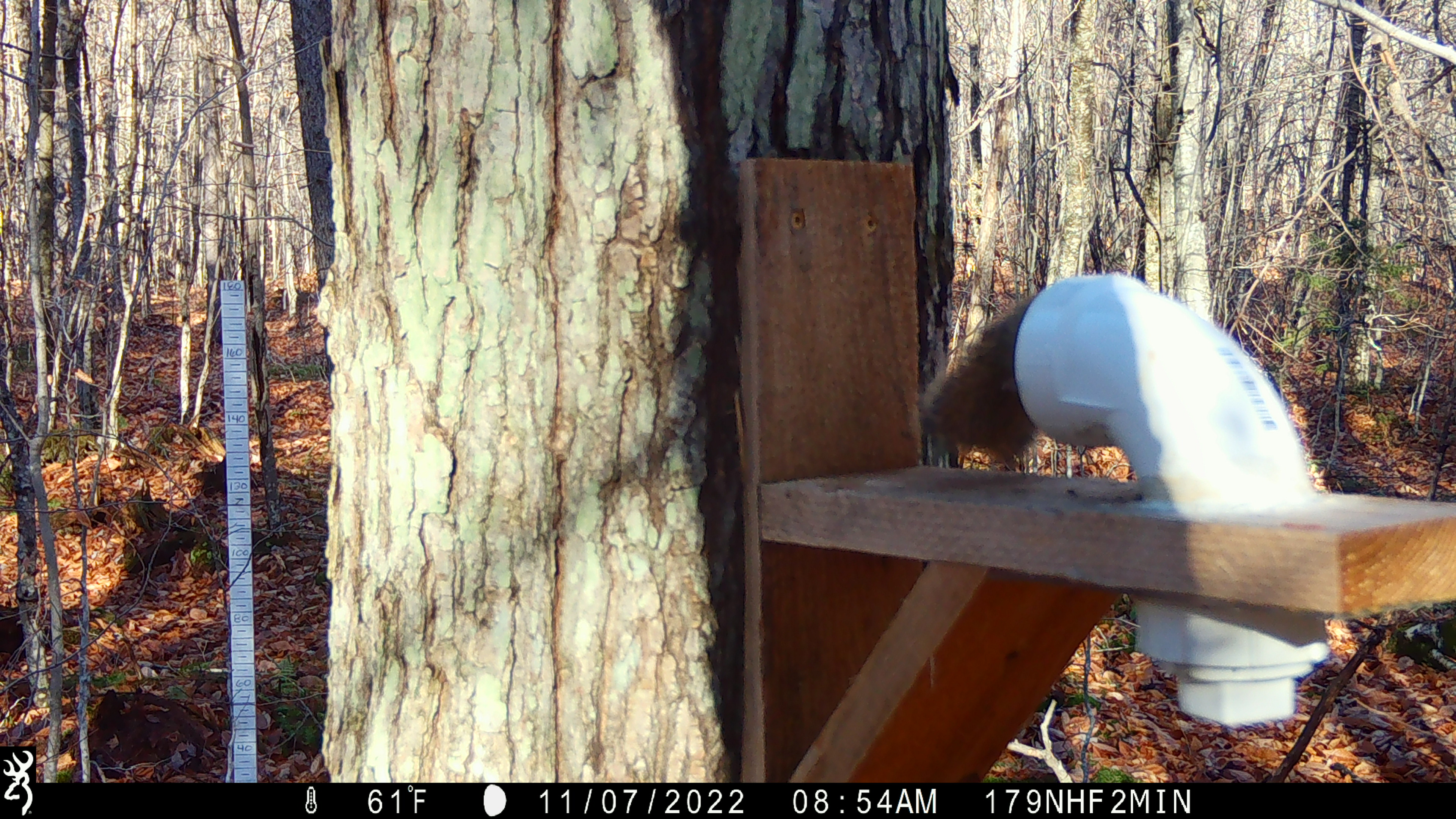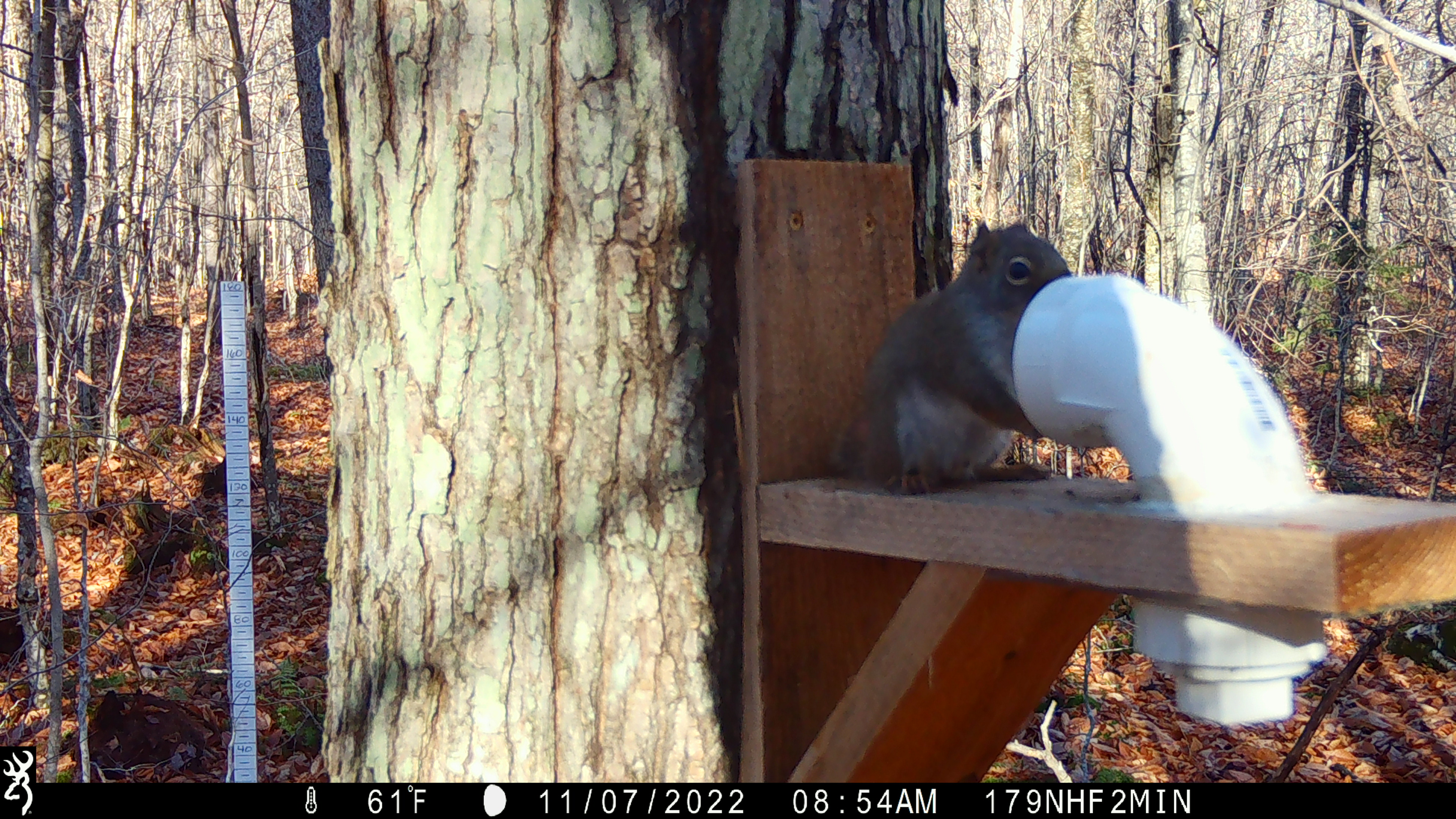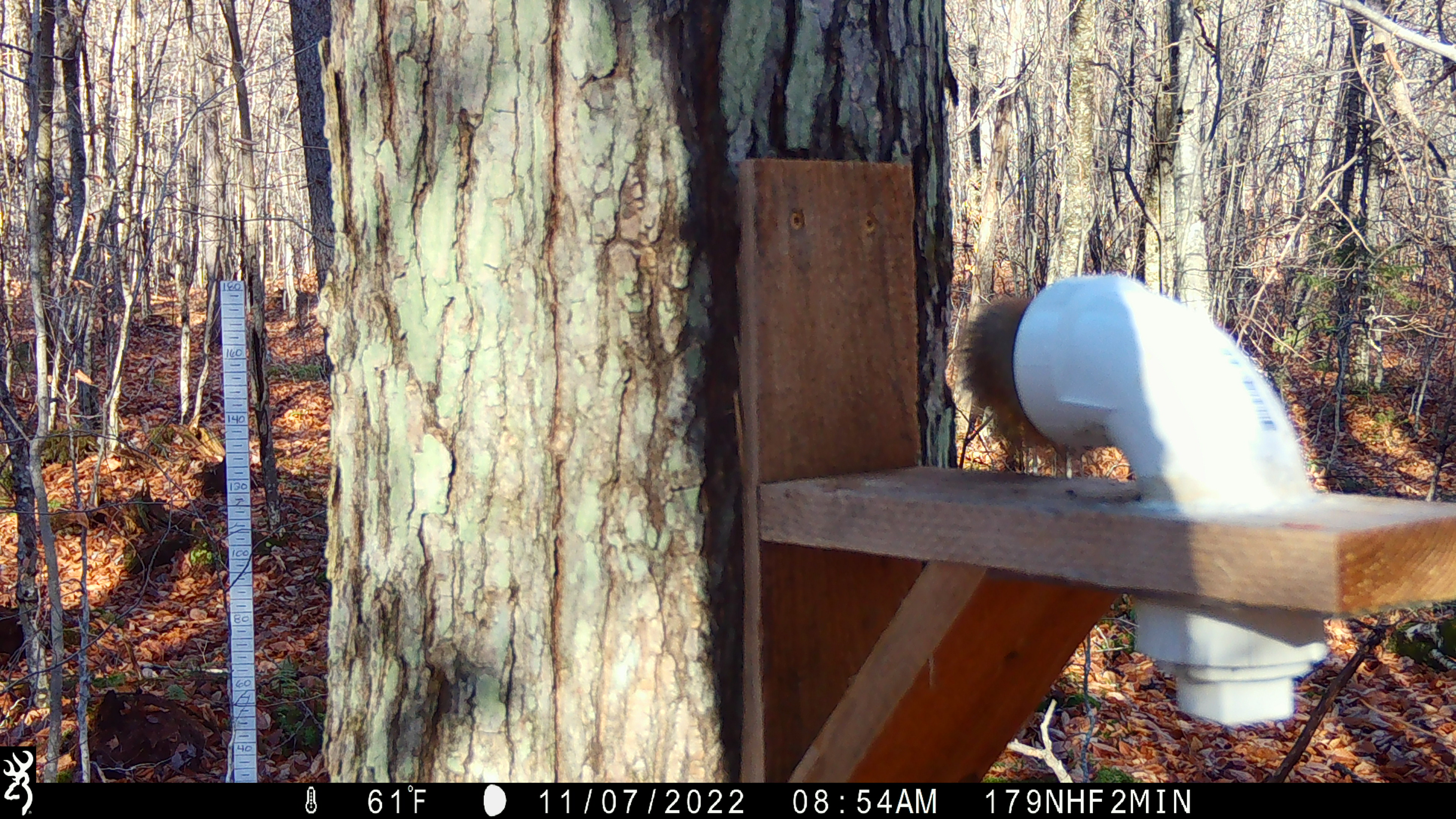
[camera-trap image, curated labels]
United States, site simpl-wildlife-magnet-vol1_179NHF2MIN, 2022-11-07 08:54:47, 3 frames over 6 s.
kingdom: Animalia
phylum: Chordata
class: Mammalia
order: Rodentia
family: Sciuridae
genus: Tamiasciurus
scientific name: Tamiasciurus hudsonicus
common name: red squirrel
Red squirrel (Tamiasciurus hudsonicus).